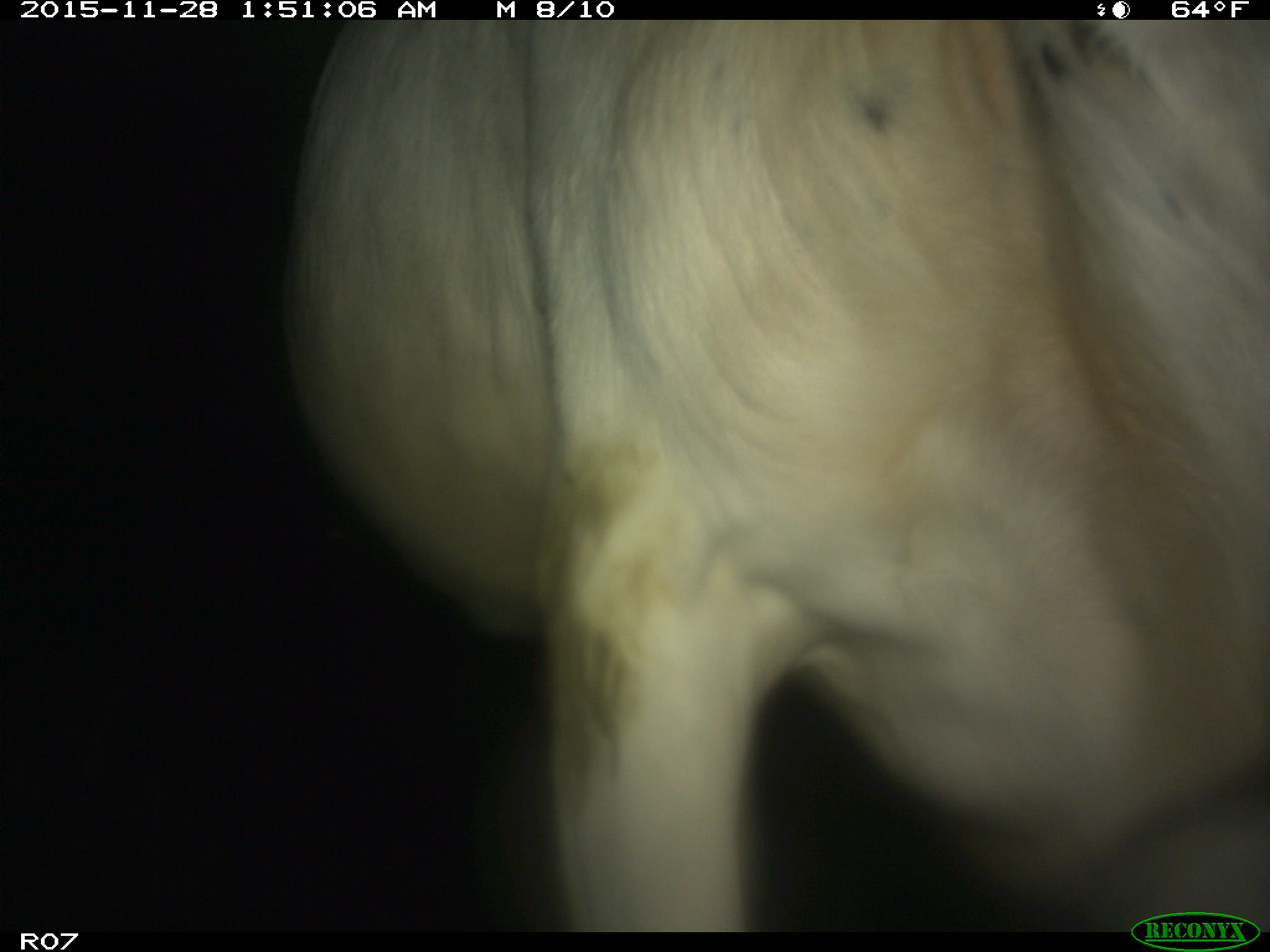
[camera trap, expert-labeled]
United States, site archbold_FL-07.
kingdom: Animalia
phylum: Chordata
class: Mammalia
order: Artiodactyla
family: Bovidae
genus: Bos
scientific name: Bos taurus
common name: domestic cow